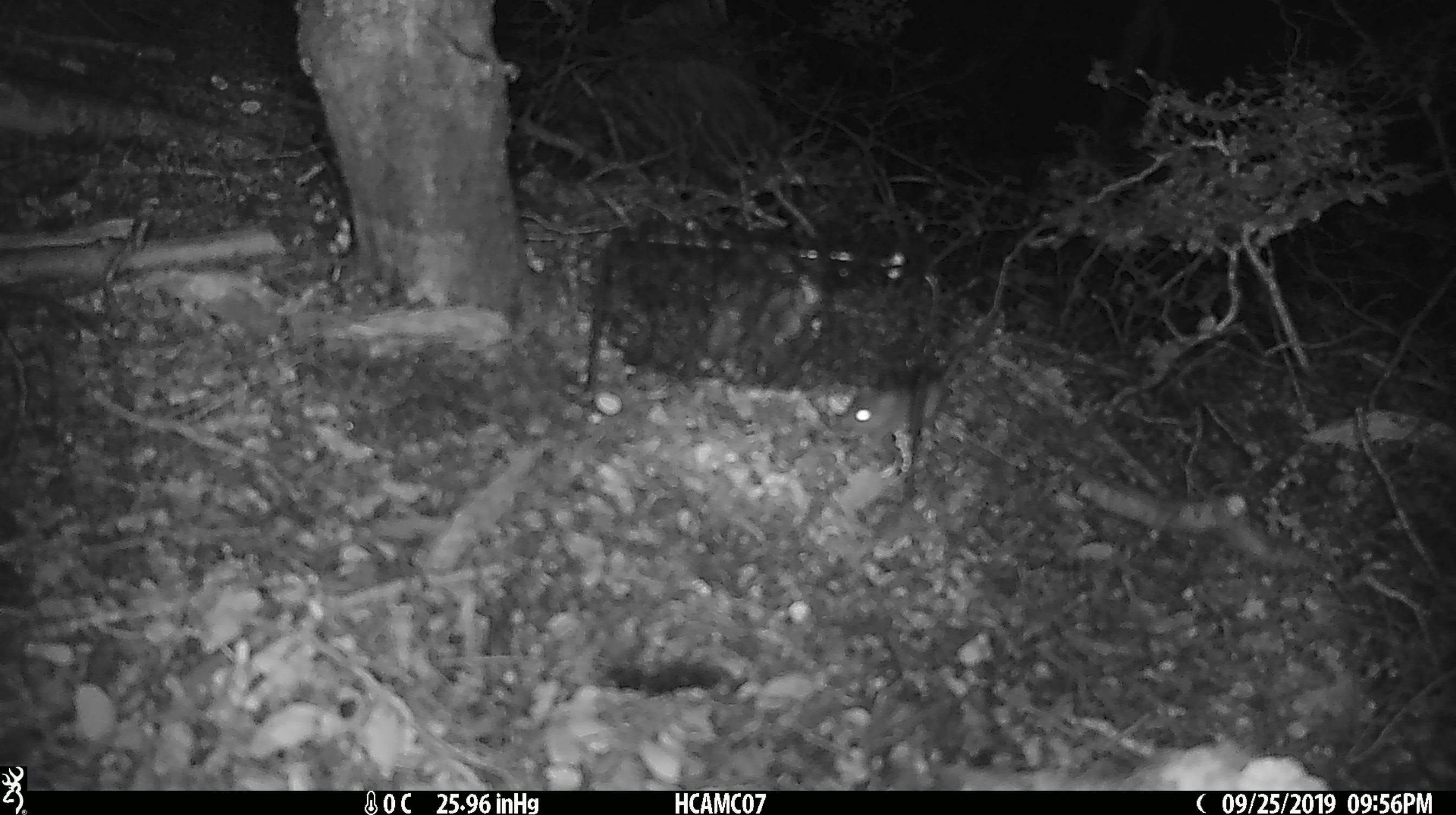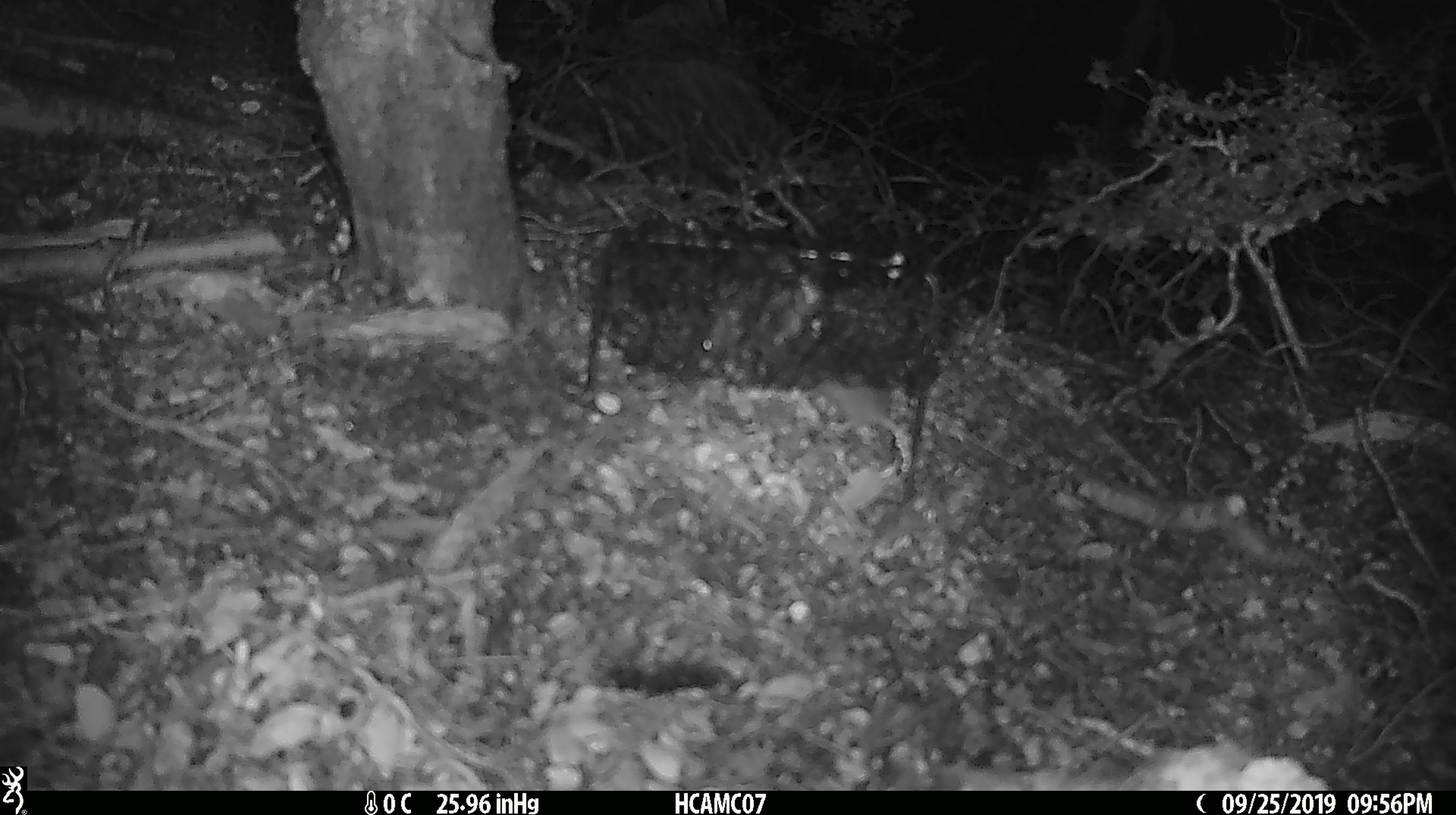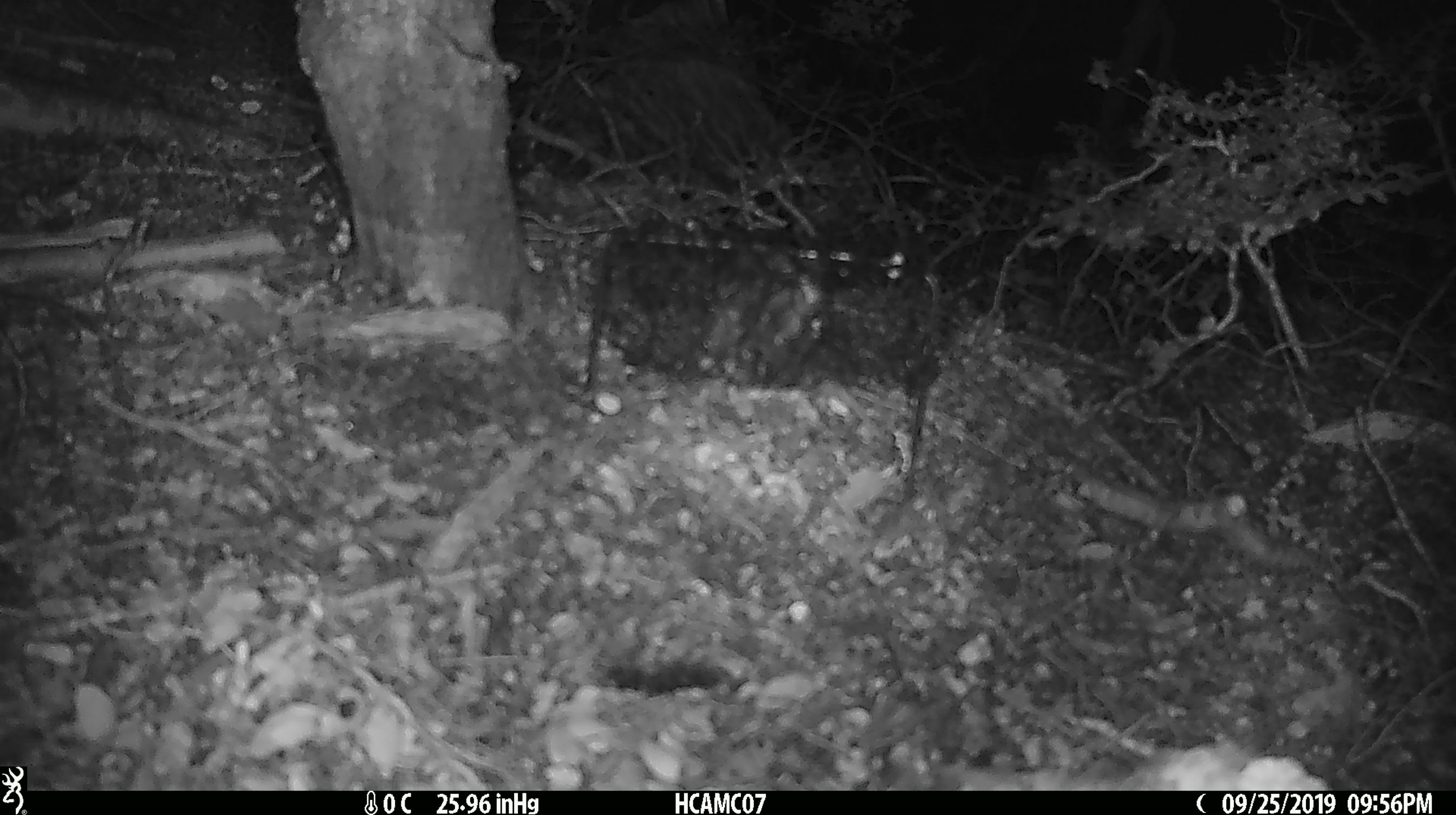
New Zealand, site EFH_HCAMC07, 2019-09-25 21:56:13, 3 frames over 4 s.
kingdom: Animalia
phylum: Chordata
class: Mammalia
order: Rodentia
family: Muridae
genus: Mus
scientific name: Mus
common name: mouse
Mouse (Mus).